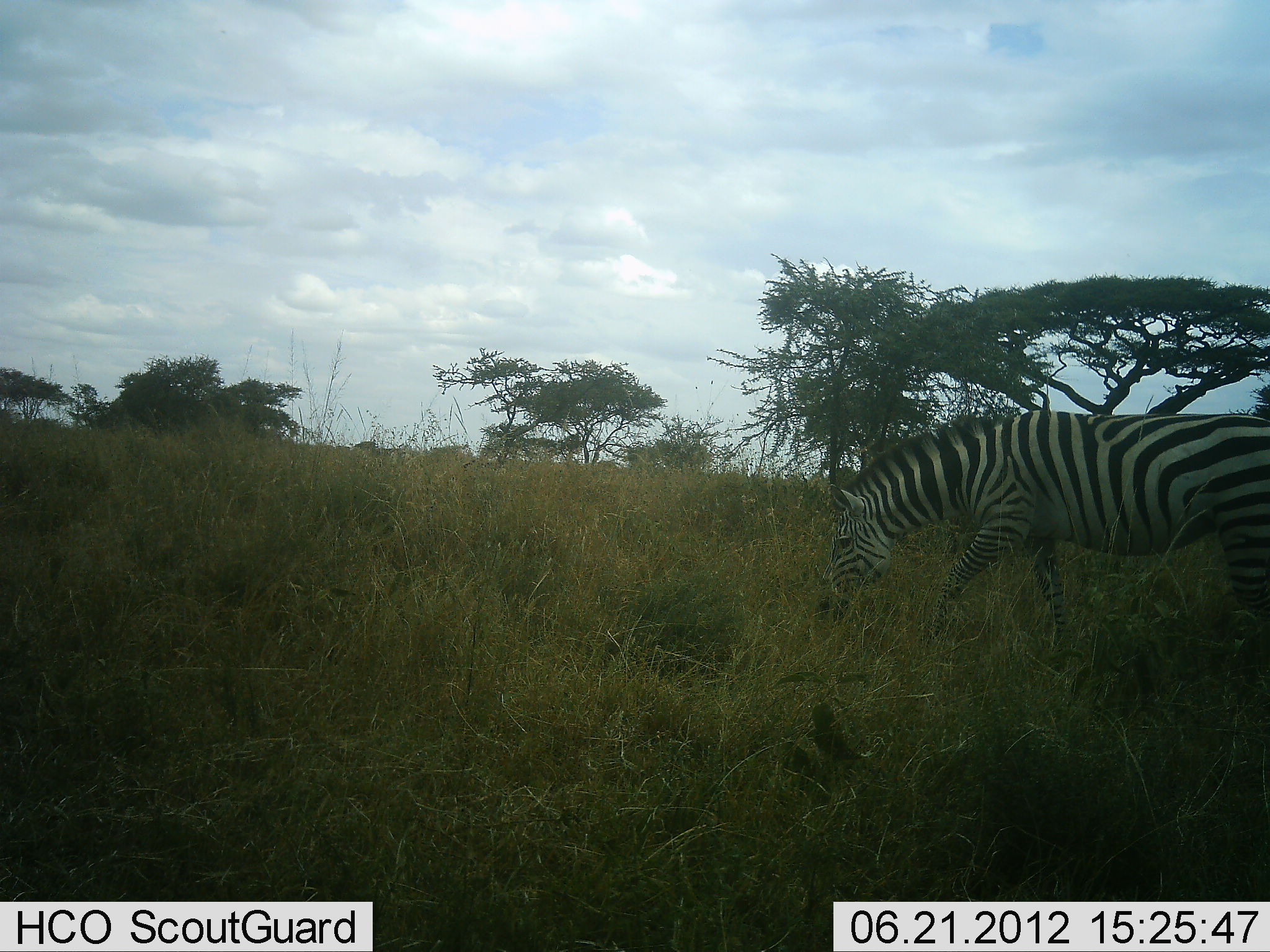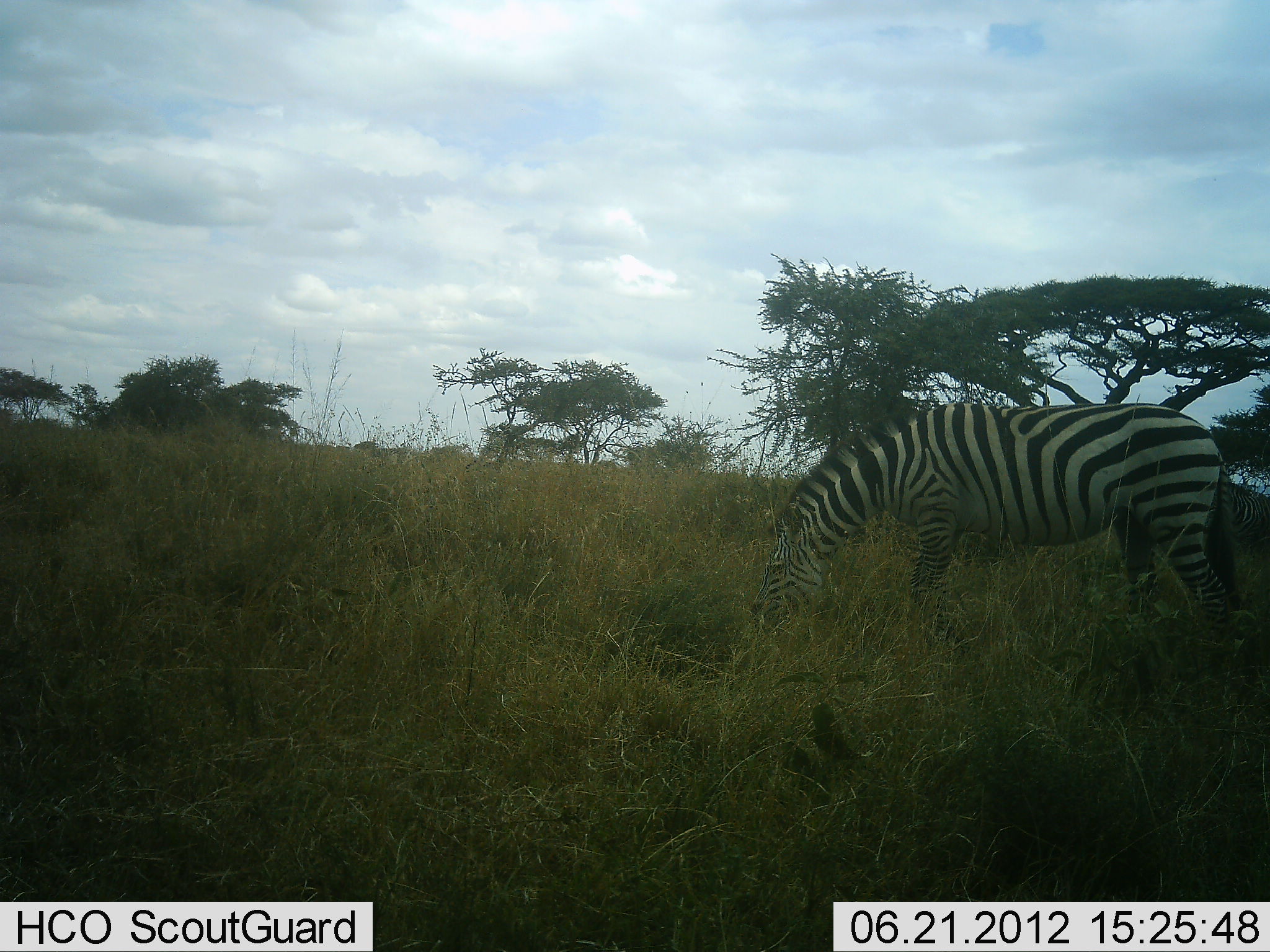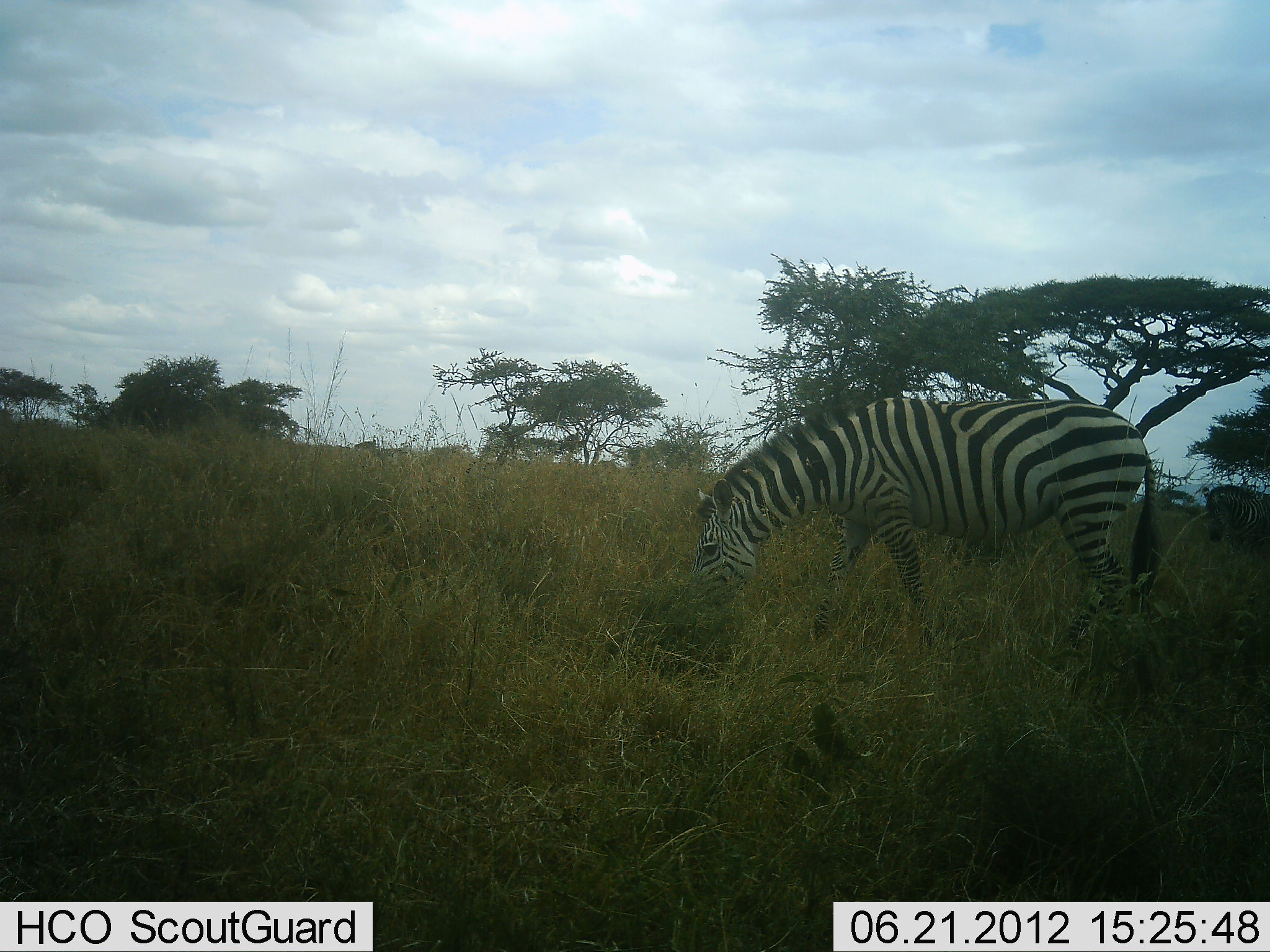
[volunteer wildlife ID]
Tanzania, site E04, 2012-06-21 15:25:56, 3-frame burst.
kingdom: Animalia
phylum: Chordata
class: Mammalia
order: Perissodactyla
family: Equidae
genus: Equus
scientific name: Equus quagga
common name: plains zebra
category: zebra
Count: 1.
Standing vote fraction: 20%.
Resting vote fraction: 0%.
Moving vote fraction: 50%.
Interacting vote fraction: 0%.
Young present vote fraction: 0%.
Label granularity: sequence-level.